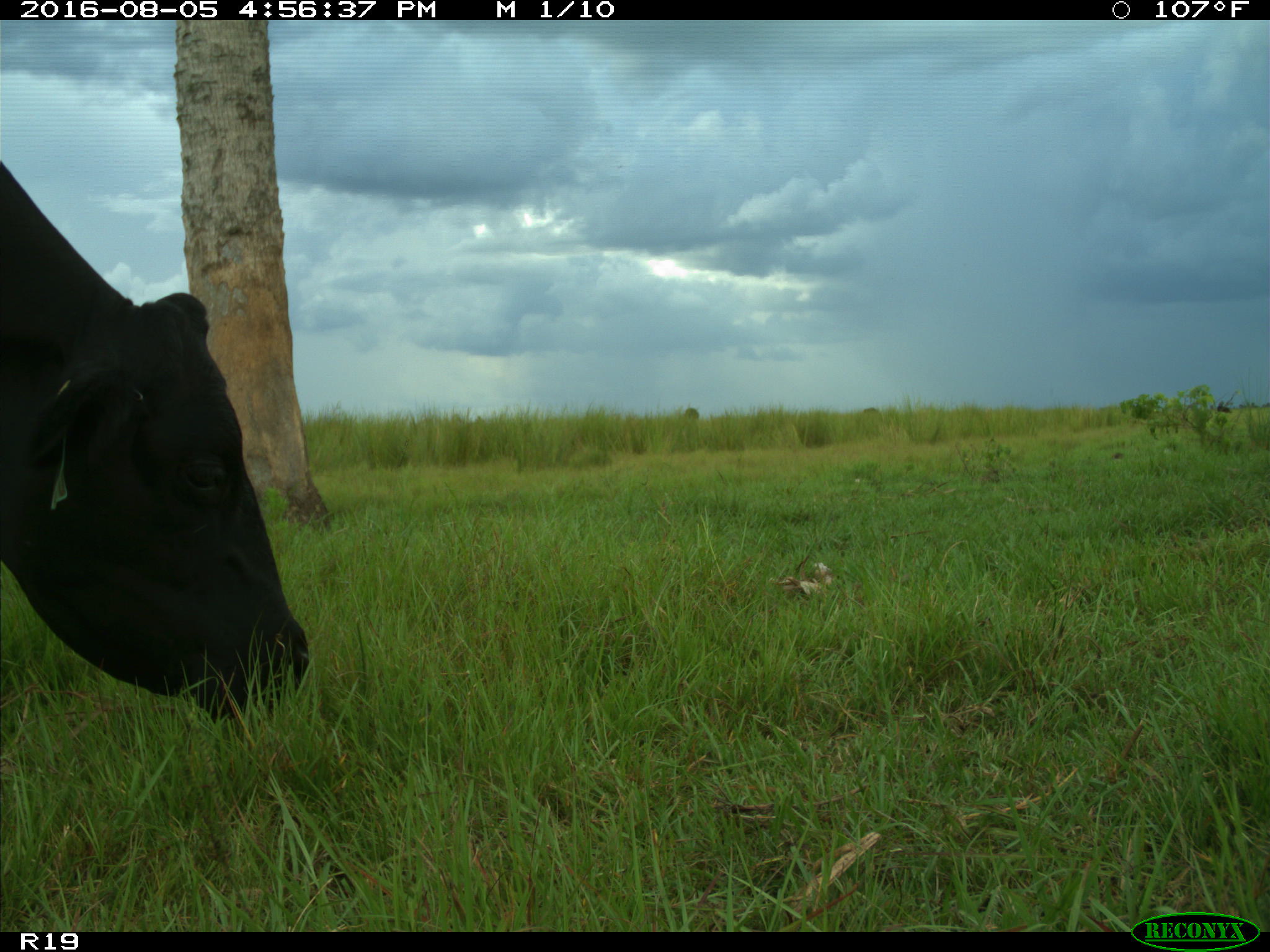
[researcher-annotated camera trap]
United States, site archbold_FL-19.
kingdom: Animalia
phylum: Chordata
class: Mammalia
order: Artiodactyla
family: Bovidae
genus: Bos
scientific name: Bos taurus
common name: domestic cow